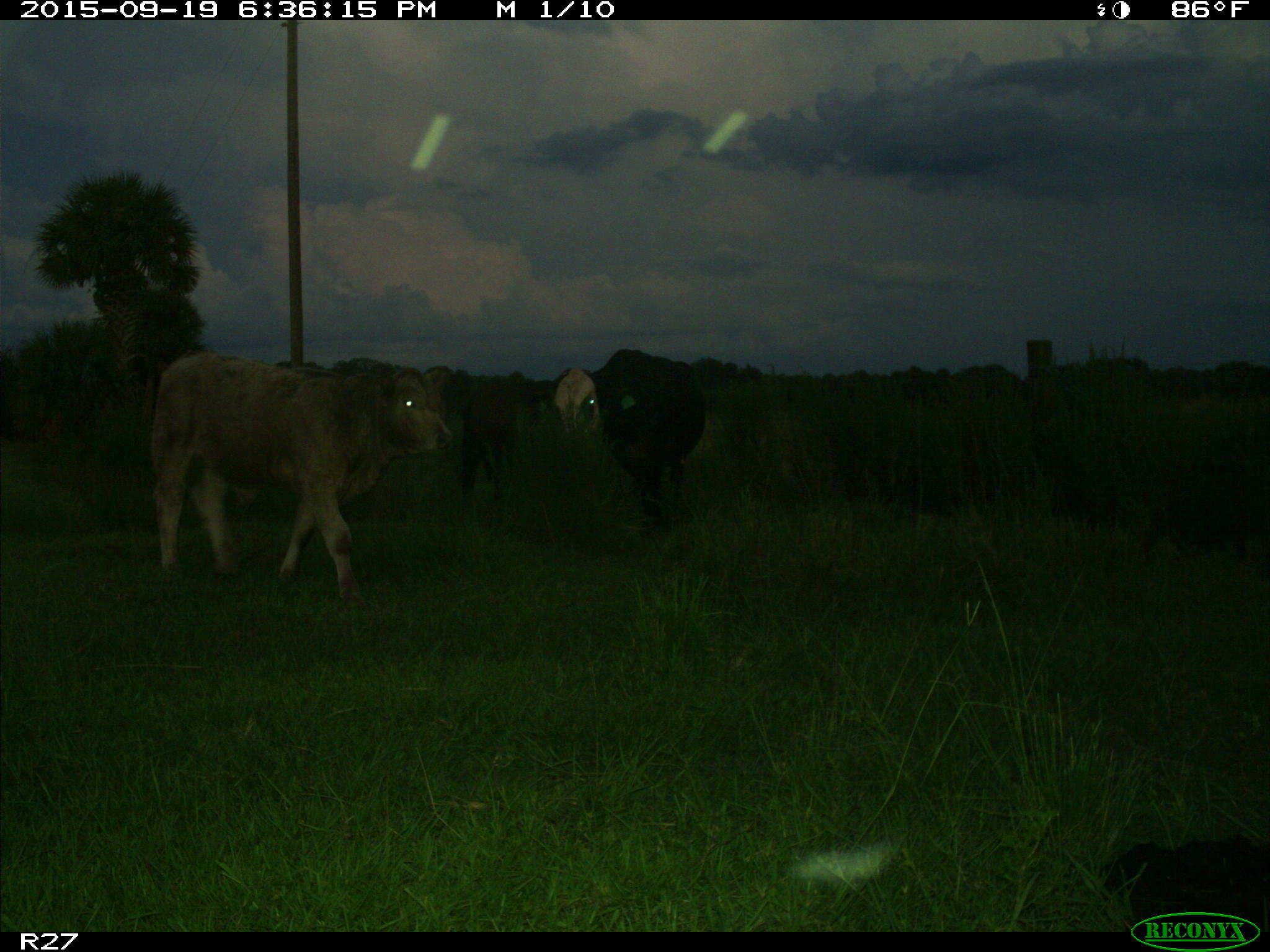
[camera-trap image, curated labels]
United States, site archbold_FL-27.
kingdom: Animalia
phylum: Chordata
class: Mammalia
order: Artiodactyla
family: Bovidae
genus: Bos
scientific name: Bos taurus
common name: domestic cow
Bos taurus (domestic cow).